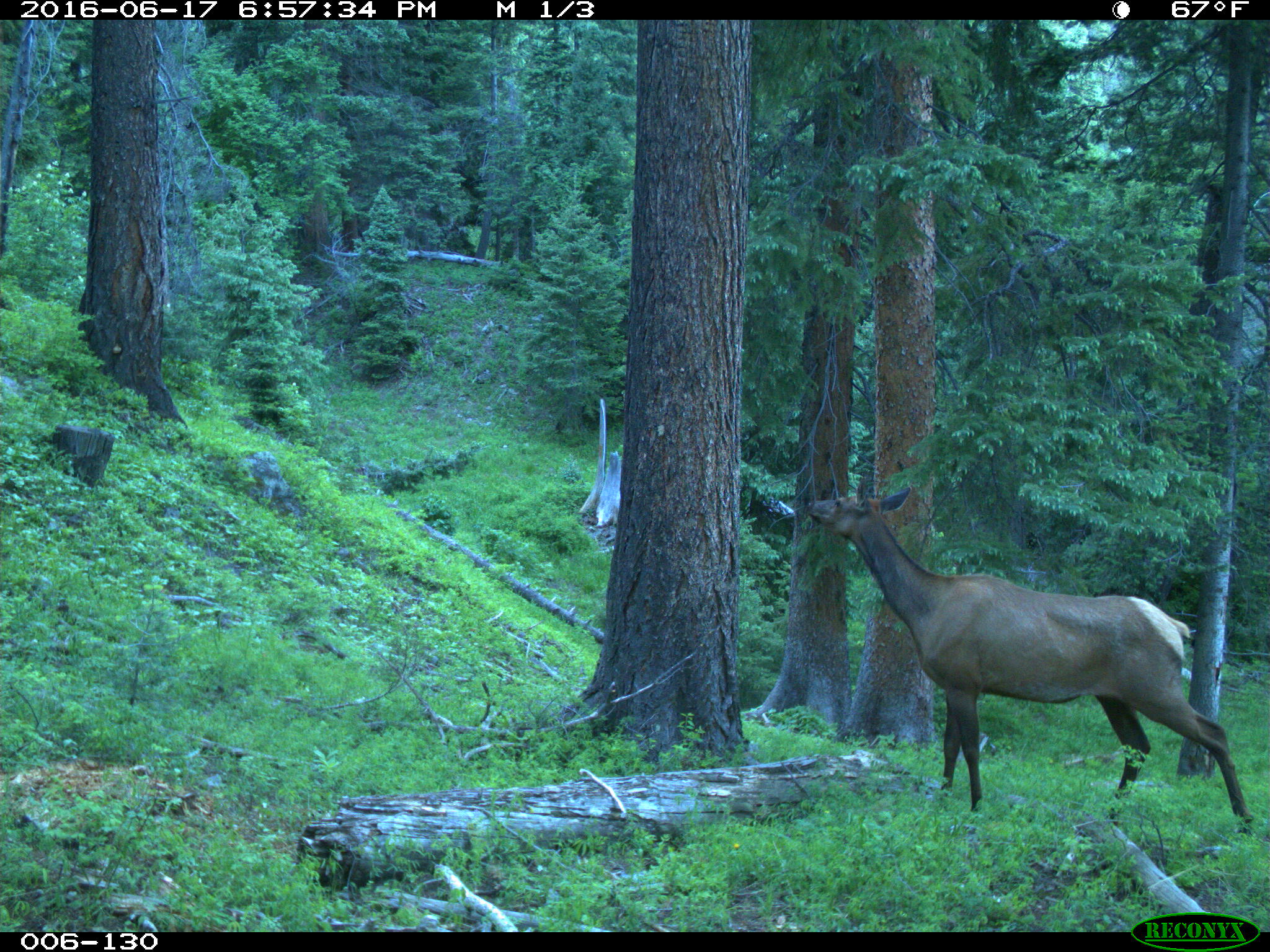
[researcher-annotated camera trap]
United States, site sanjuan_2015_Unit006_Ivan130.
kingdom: Animalia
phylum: Chordata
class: Mammalia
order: Artiodactyla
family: Cervidae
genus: Cervus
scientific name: Cervus elaphus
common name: red deer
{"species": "Cervus elaphus (red deer)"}